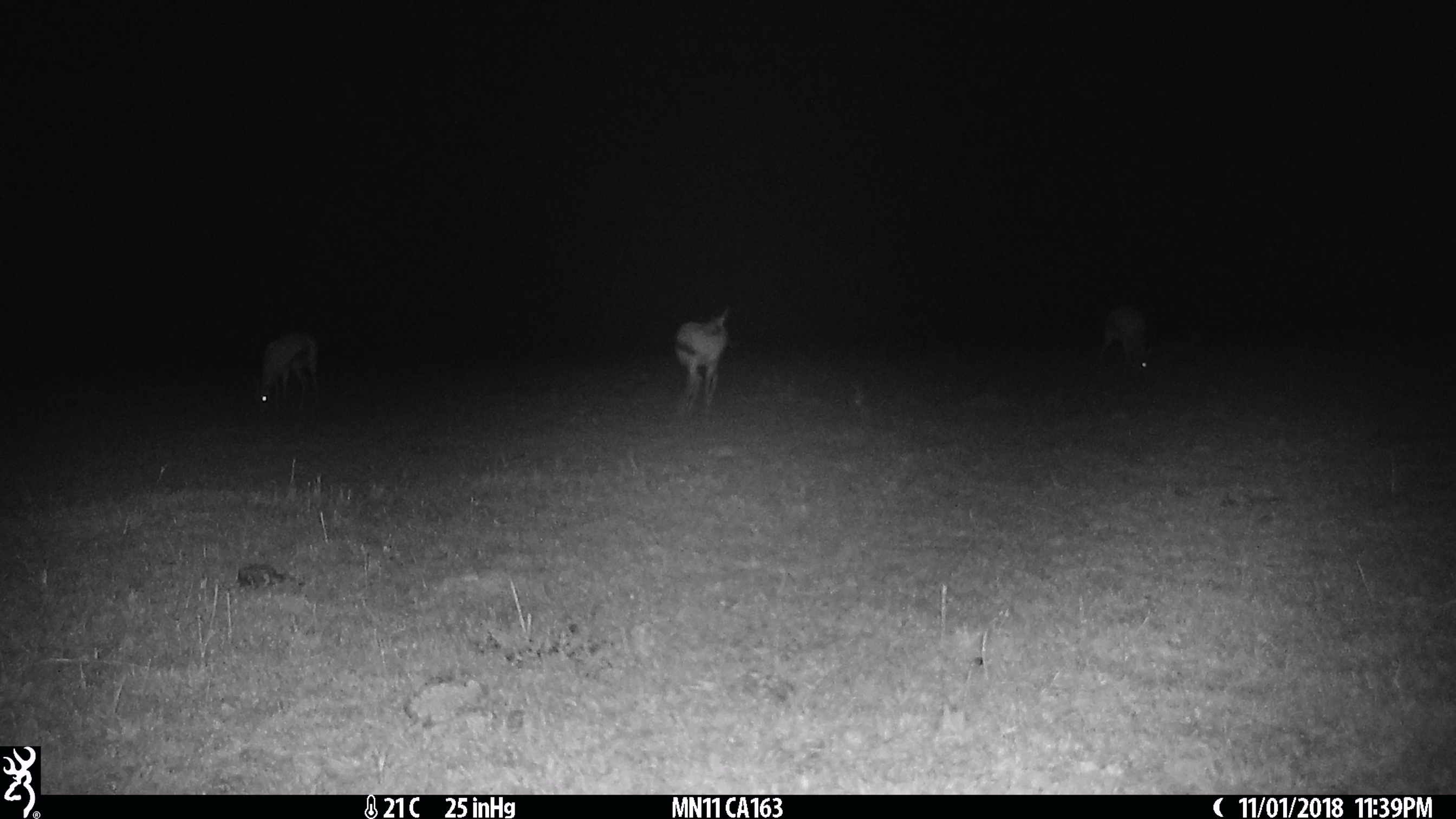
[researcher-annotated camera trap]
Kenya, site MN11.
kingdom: Animalia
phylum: Chordata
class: Mammalia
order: Artiodactyla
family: Bovidae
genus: Eudorcas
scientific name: Eudorcas thomsonii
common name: thomon's gazelle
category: gazelle thomsons